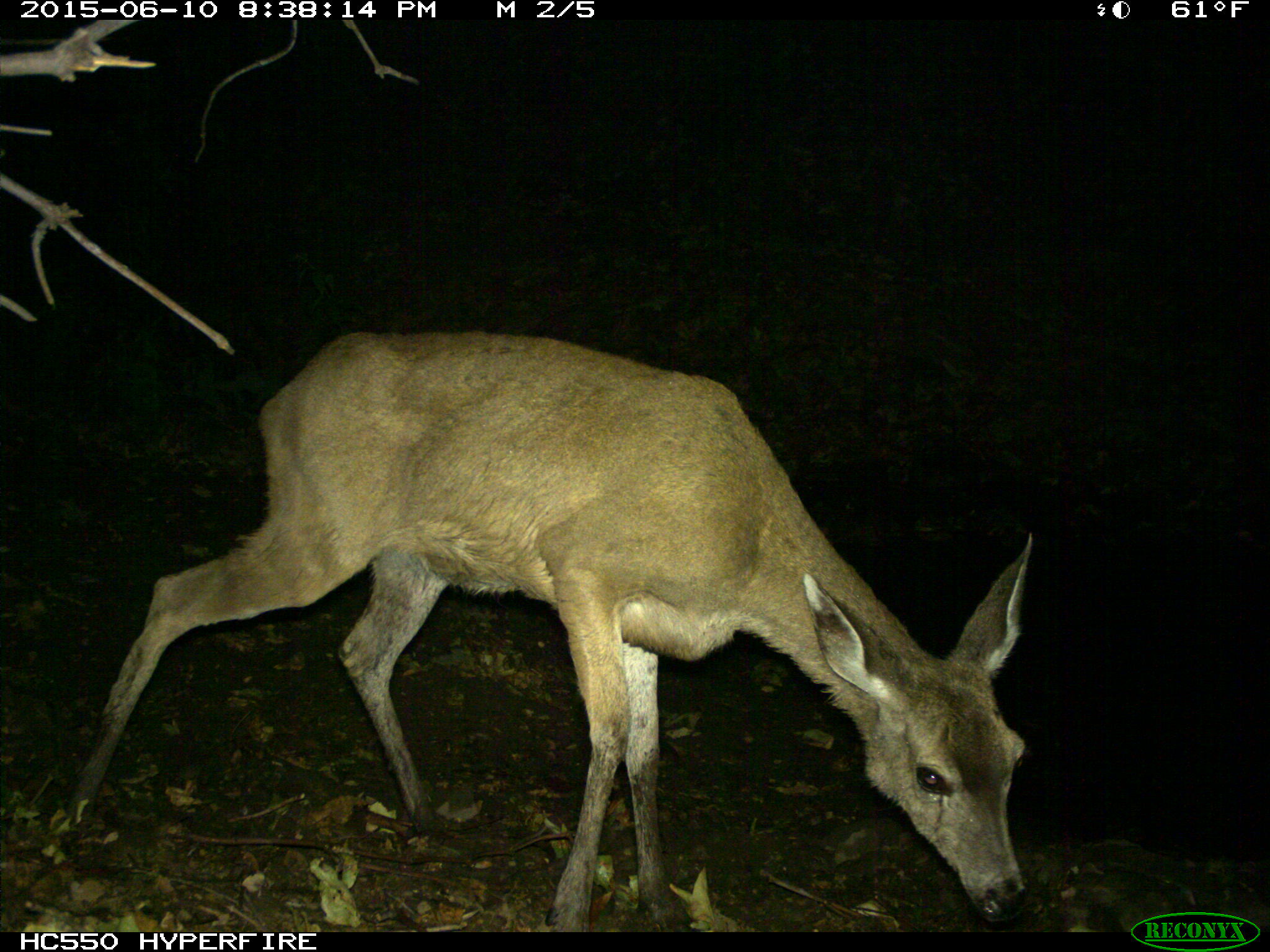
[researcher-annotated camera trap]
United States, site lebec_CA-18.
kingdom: Animalia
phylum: Chordata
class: Mammalia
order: Artiodactyla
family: Cervidae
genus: Odocoileus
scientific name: Odocoileus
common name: deer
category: unidentified deer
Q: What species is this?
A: Unidentified deer (deer) (Odocoileus).